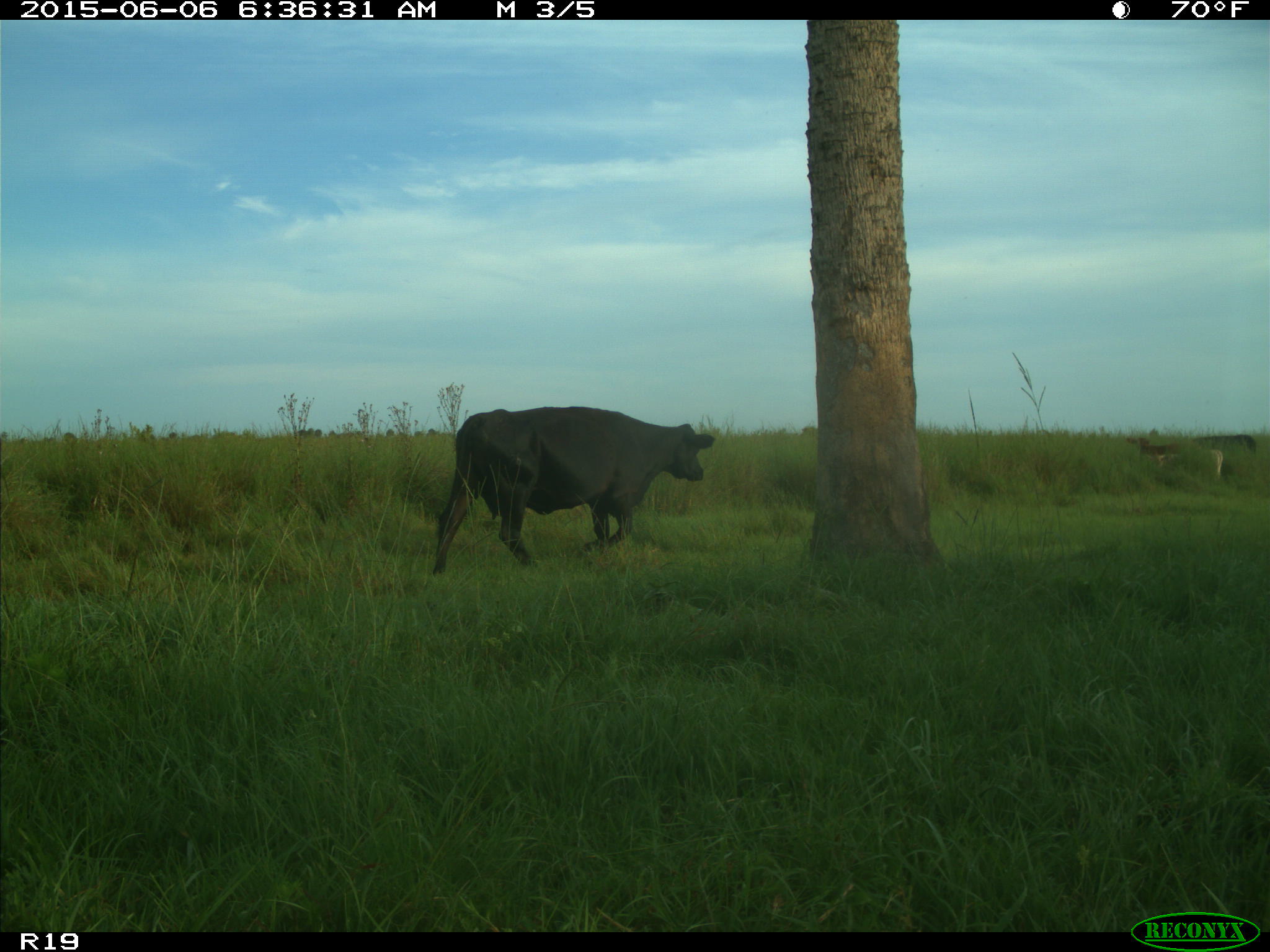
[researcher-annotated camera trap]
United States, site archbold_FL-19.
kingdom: Animalia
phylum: Chordata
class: Mammalia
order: Artiodactyla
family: Bovidae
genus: Bos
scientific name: Bos taurus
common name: domestic cow